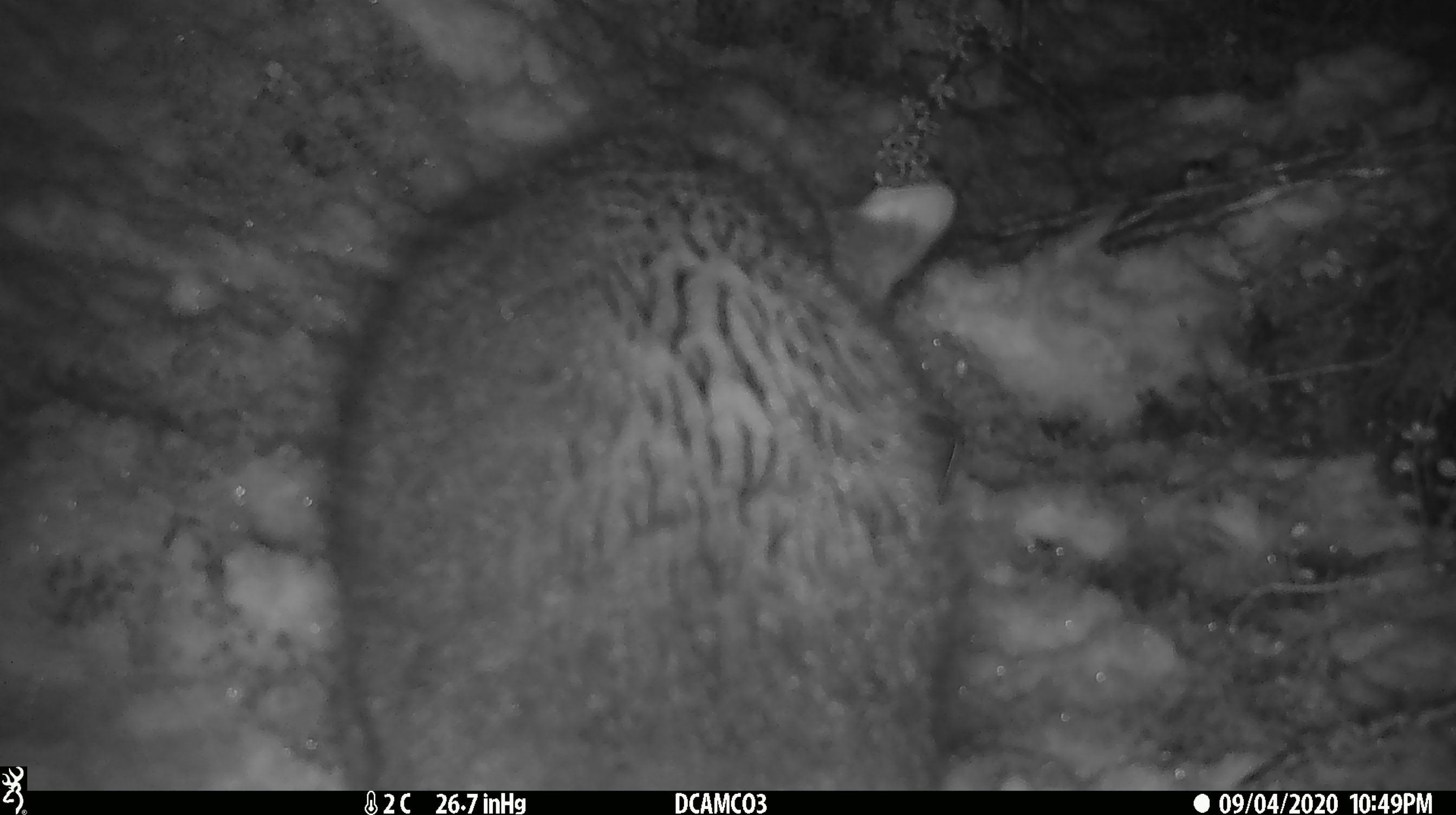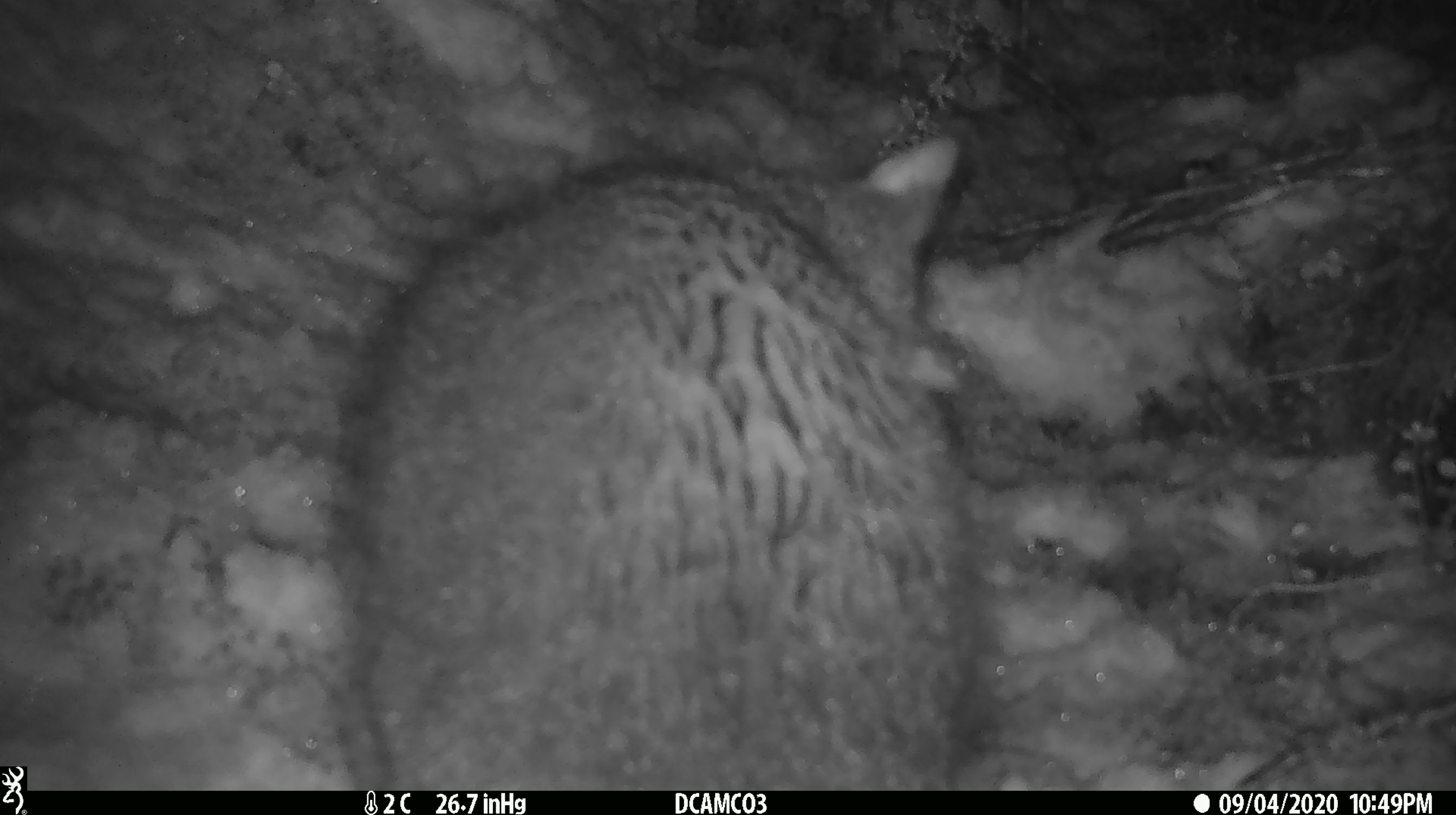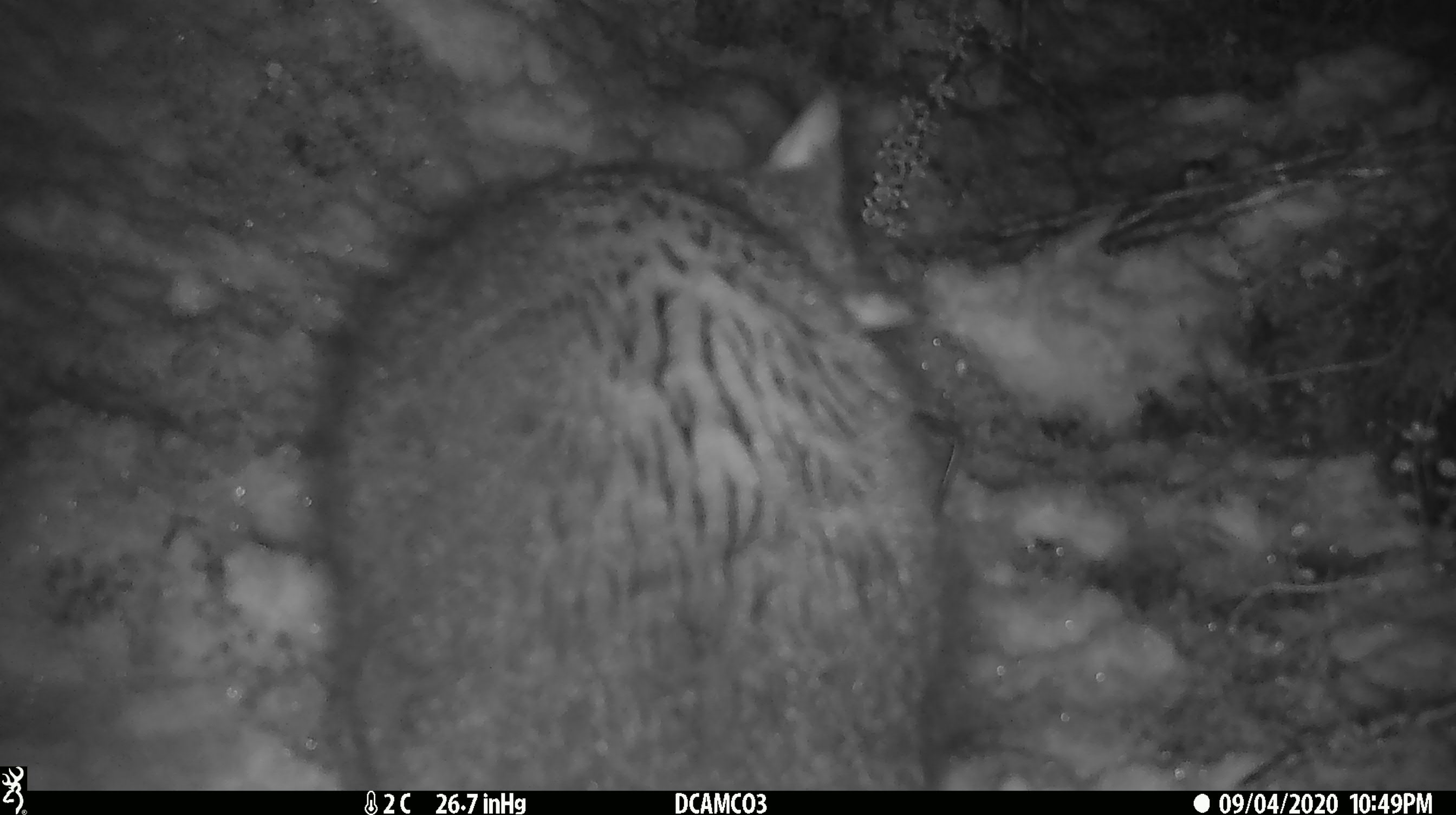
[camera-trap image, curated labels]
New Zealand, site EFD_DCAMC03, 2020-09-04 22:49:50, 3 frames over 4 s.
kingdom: Animalia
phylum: Chordata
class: Mammalia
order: Diprotodontia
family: Phalangeridae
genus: Trichosurus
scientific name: Trichosurus vulpecula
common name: common brushtail possum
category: possum